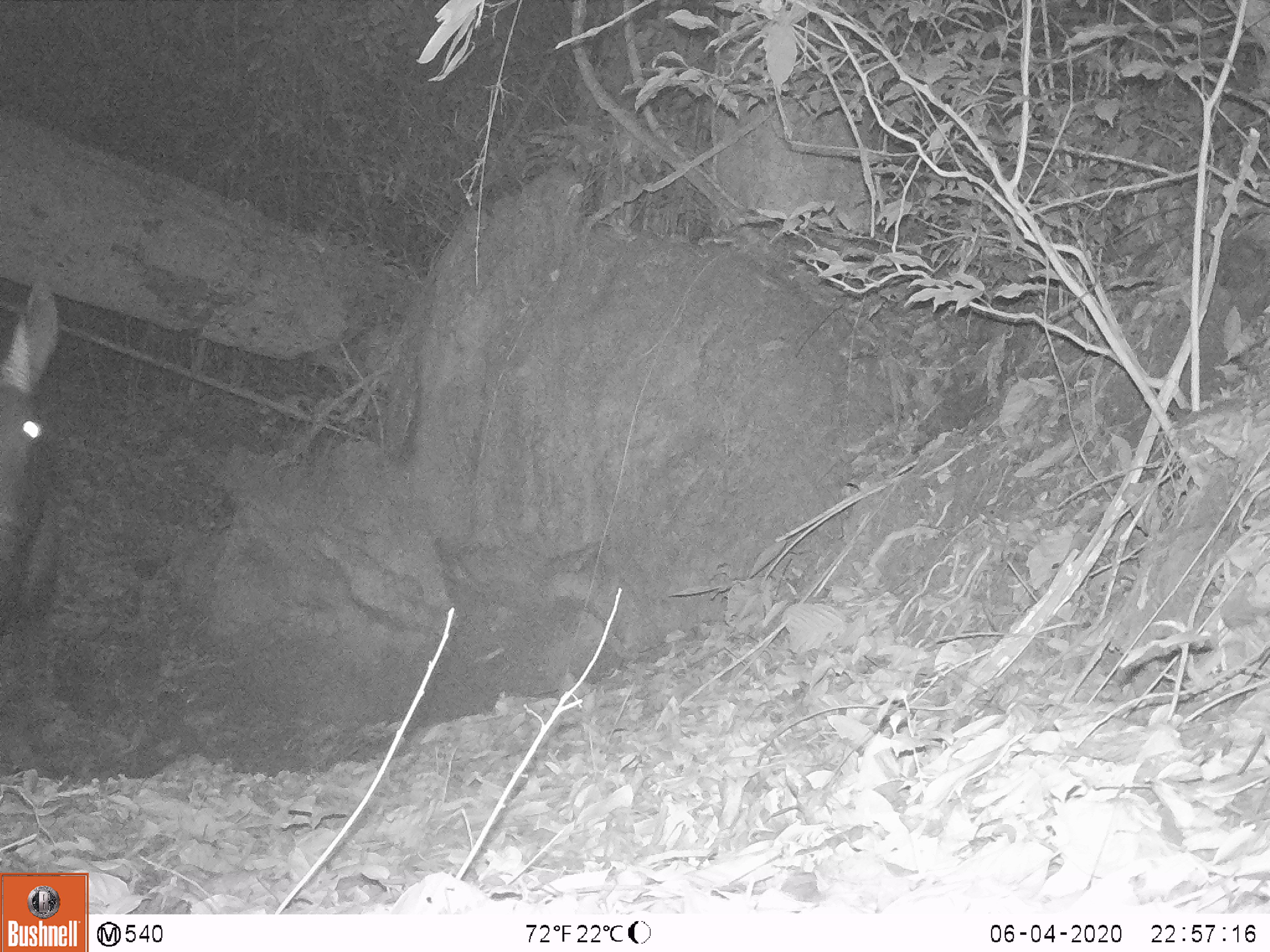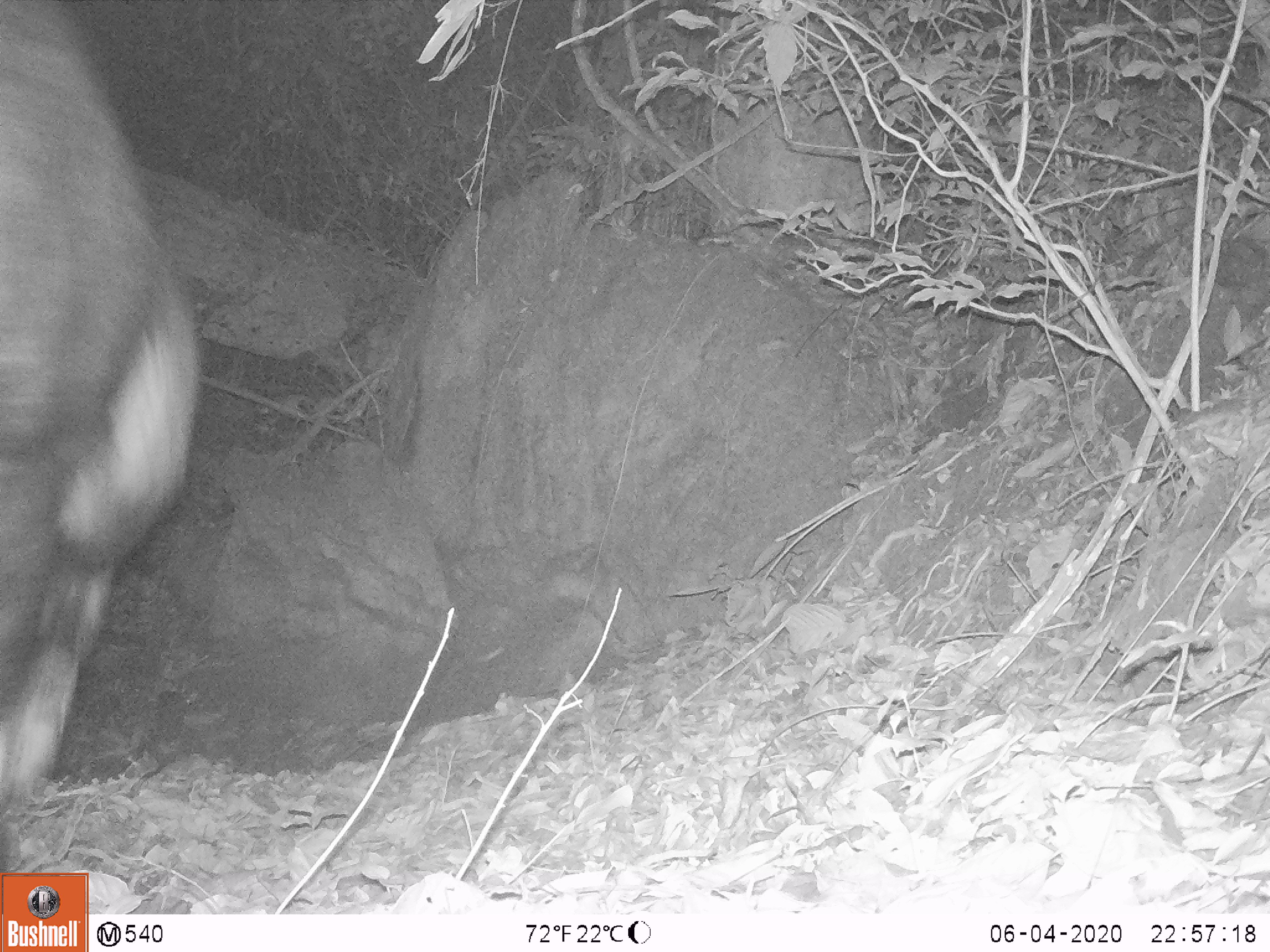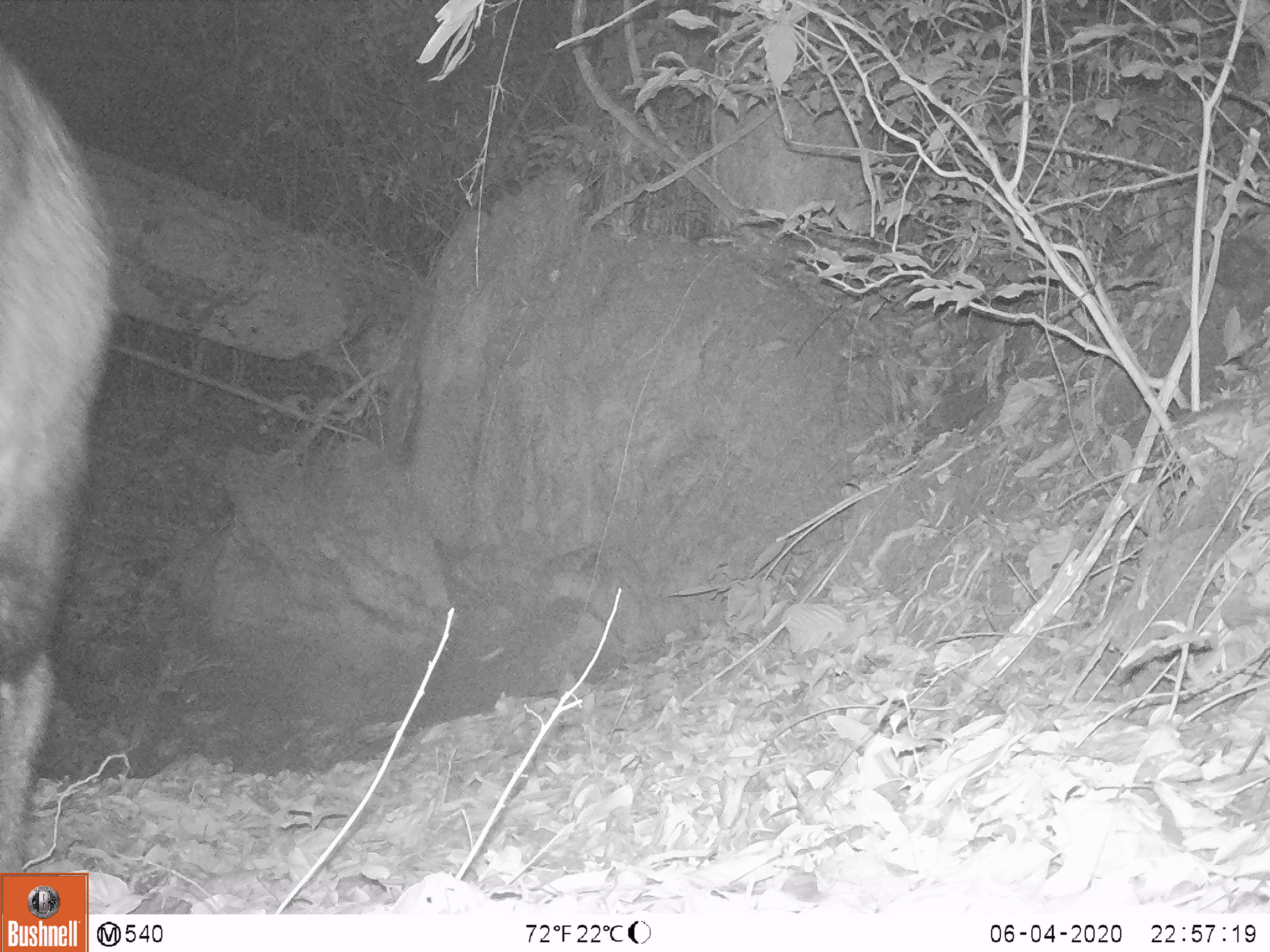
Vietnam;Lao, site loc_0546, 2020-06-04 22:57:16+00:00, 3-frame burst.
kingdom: Animalia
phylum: Chordata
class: Mammalia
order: Artiodactyla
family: Bovidae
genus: Capricornis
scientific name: Capricornis sumatraensis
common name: chinese serow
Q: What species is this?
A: Chinese serow (Capricornis sumatraensis).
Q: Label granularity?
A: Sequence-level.